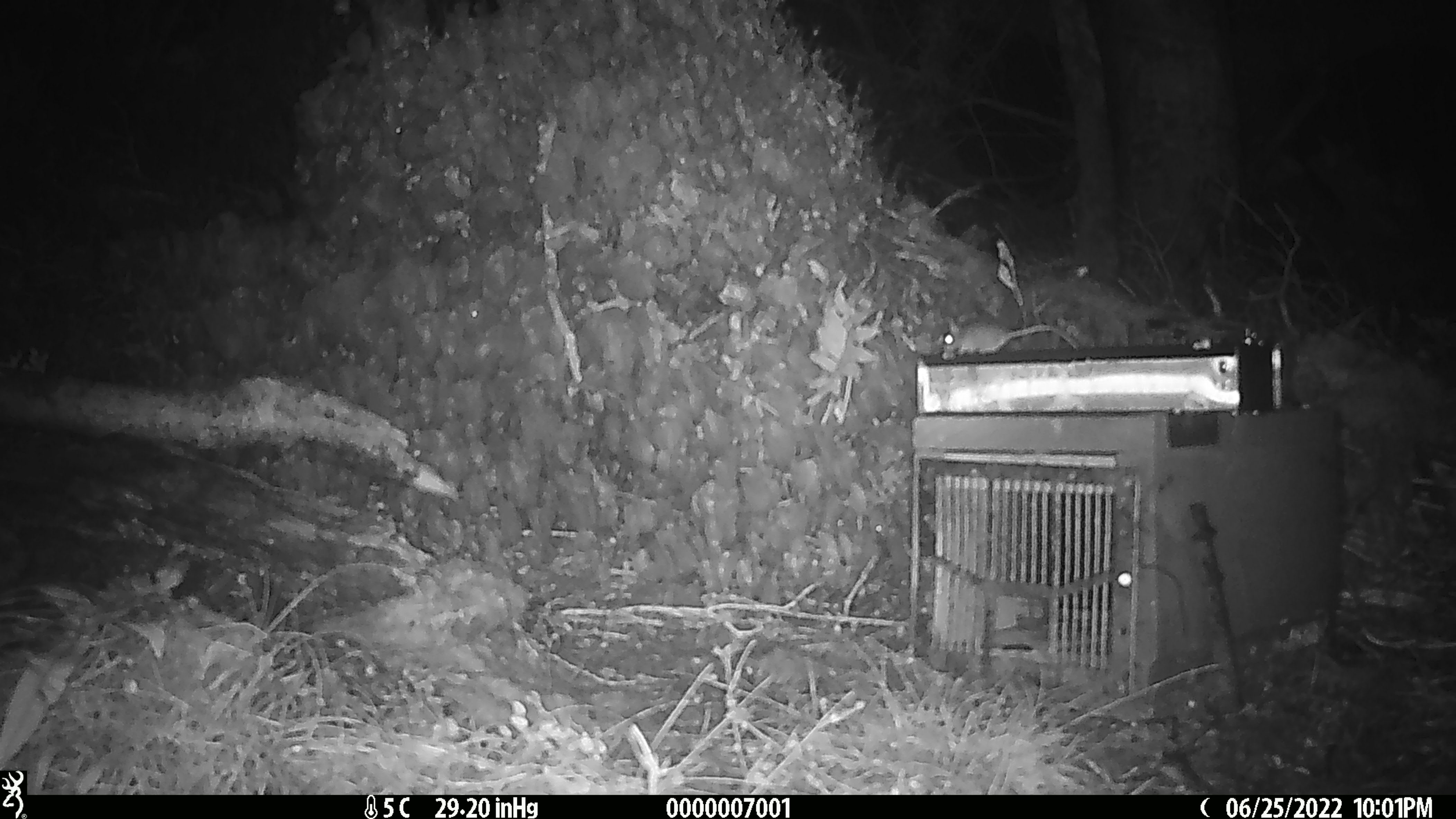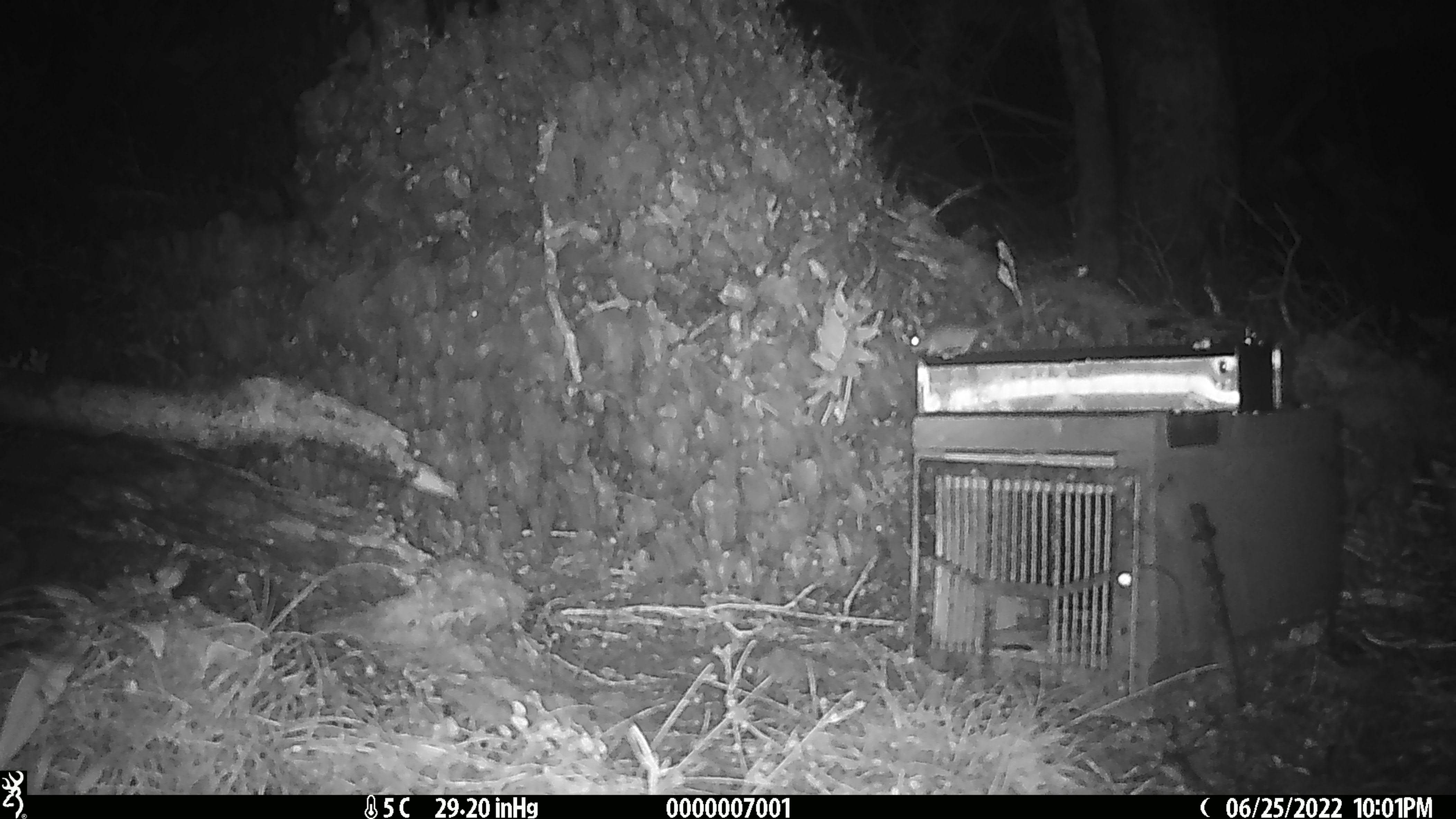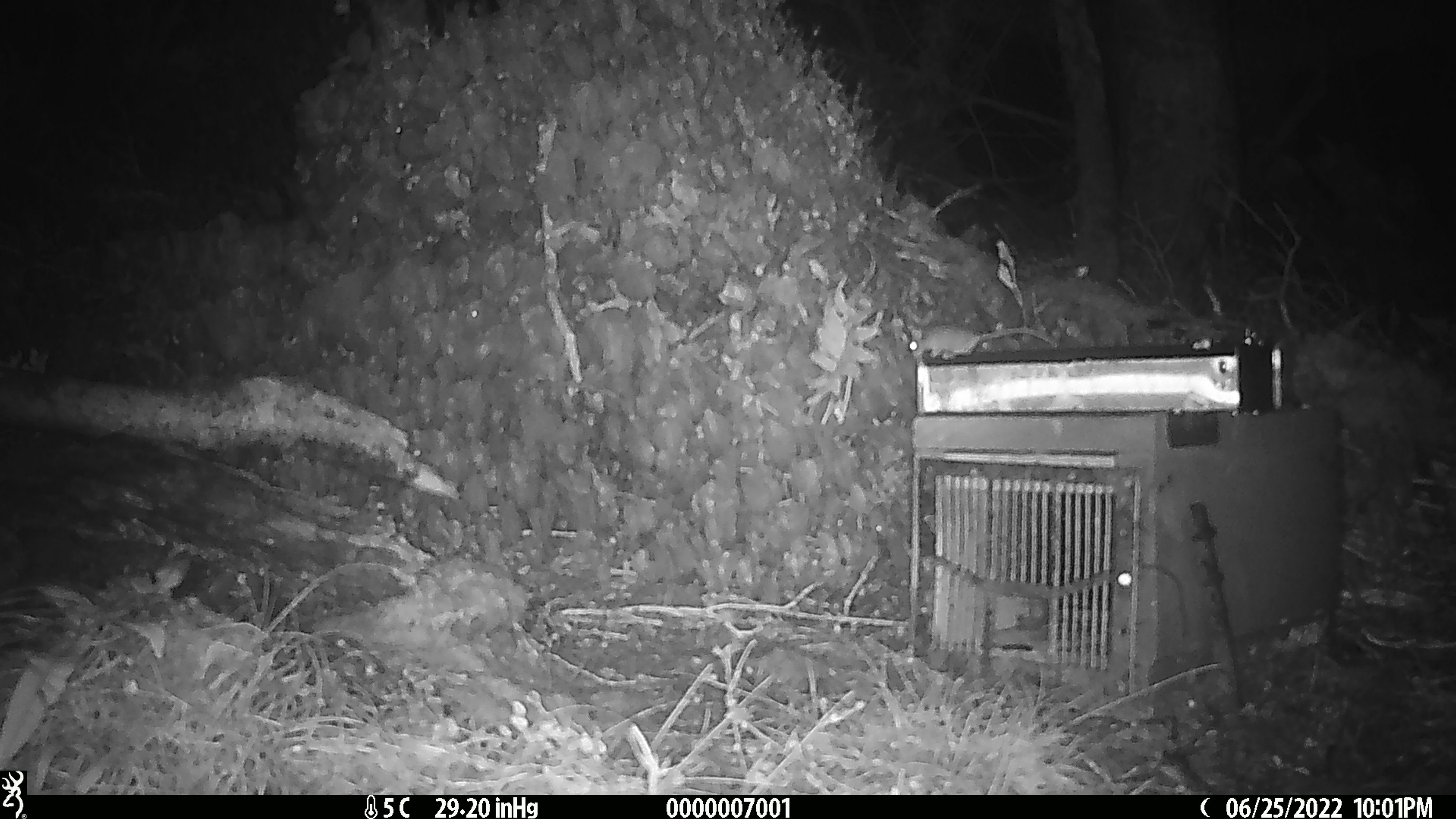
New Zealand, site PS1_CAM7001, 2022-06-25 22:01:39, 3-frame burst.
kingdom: Animalia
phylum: Chordata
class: Mammalia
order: Rodentia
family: Muridae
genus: Mus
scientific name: Mus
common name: mouse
Mouse (Mus).